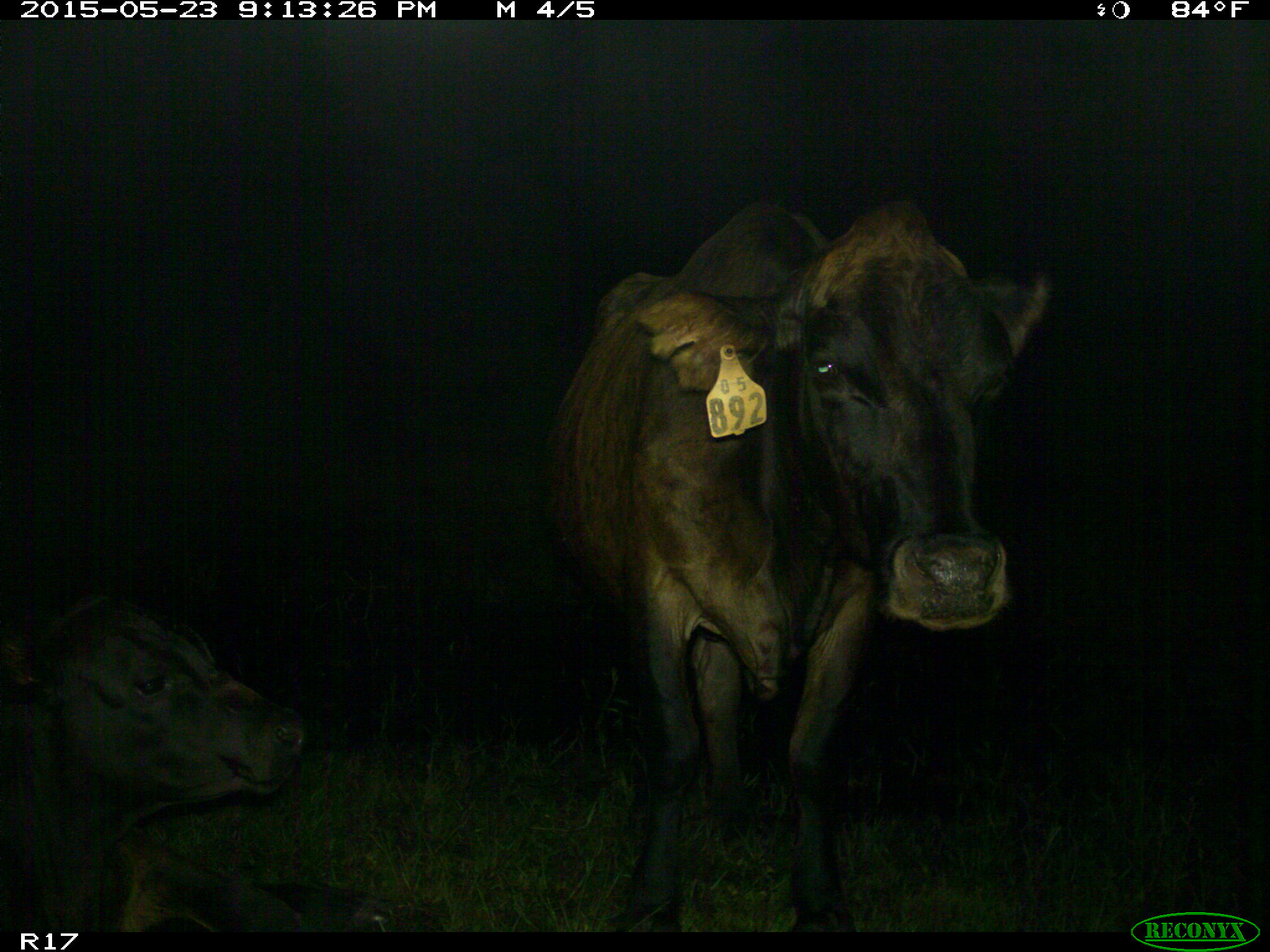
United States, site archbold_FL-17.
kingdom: Animalia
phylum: Chordata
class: Mammalia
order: Artiodactyla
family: Bovidae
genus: Bos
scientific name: Bos taurus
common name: domestic cow